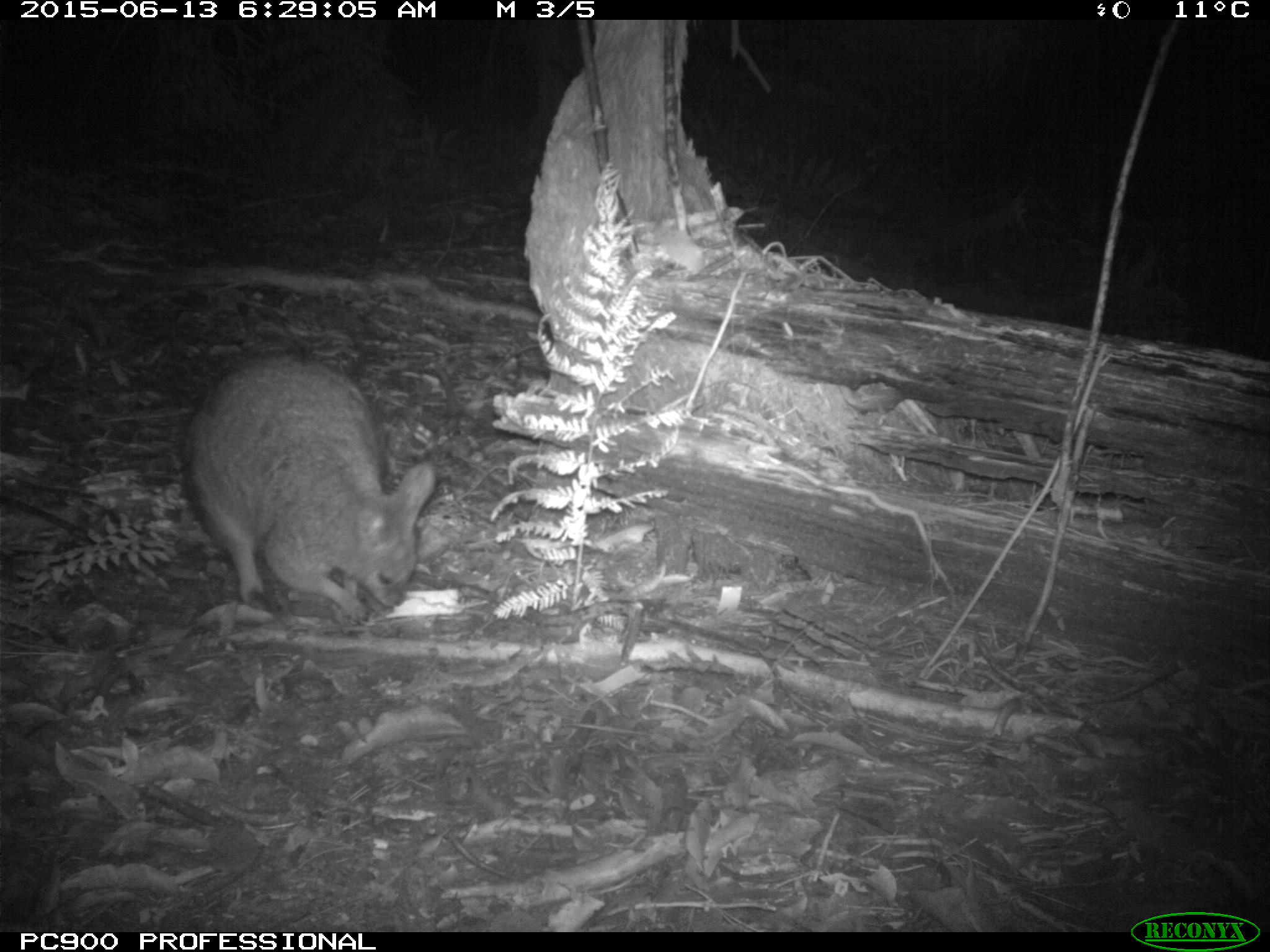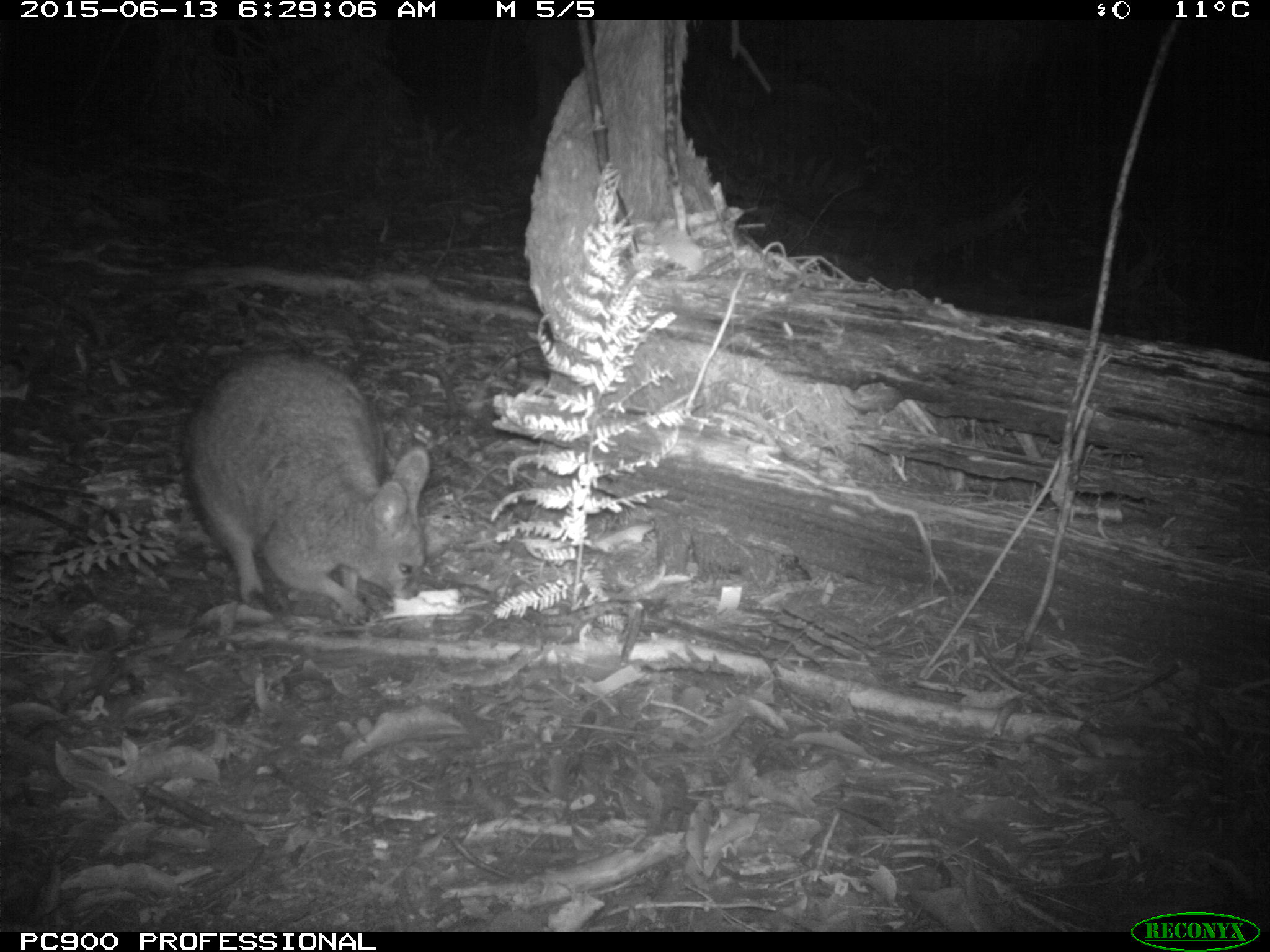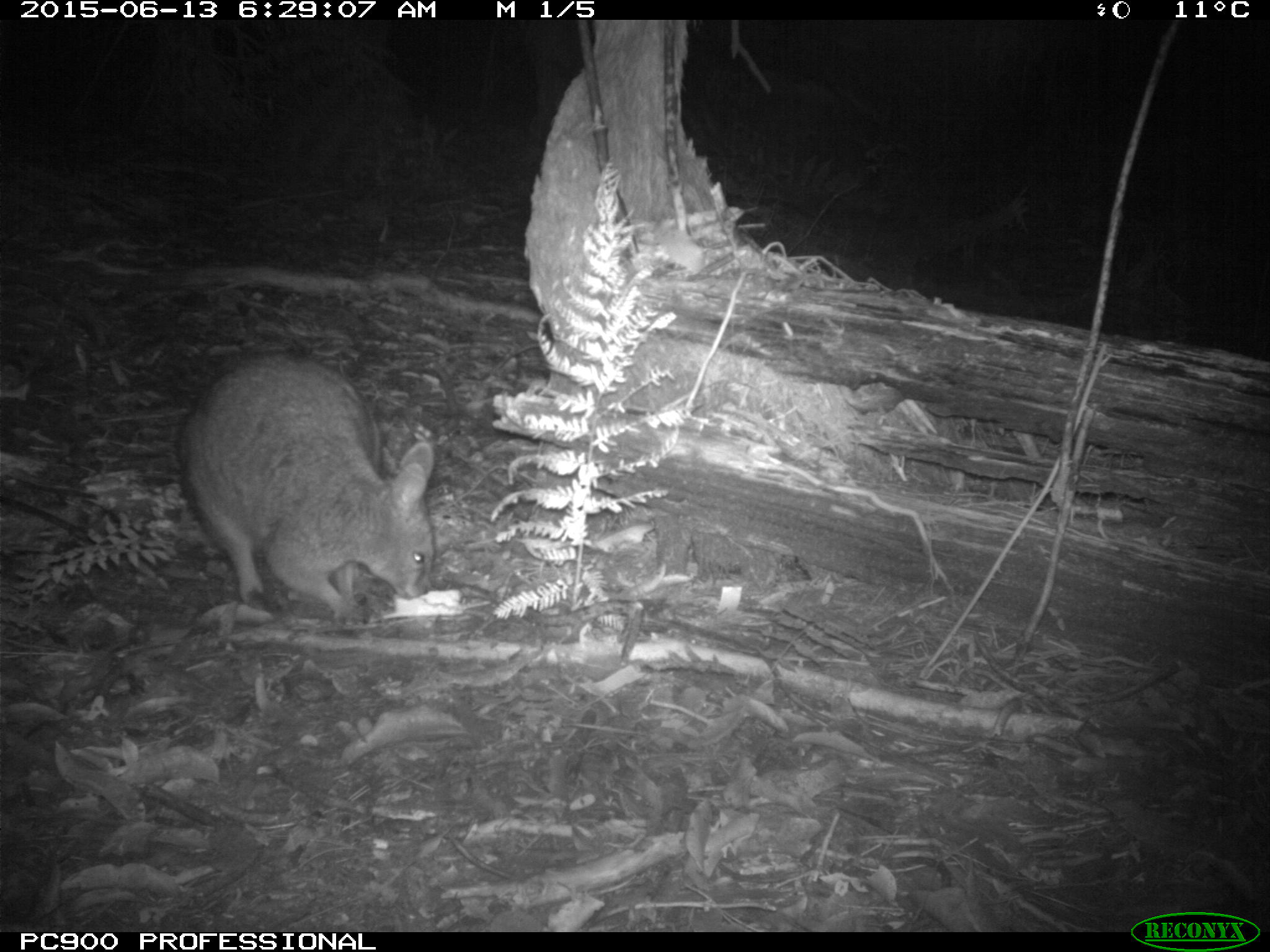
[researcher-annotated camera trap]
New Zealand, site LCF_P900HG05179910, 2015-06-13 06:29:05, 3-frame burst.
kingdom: Animalia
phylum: Chordata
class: Mammalia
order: Diprotodontia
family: Macropodidae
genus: Notamacropus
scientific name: Notamacropus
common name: wallaby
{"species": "wallaby (Notamacropus)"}